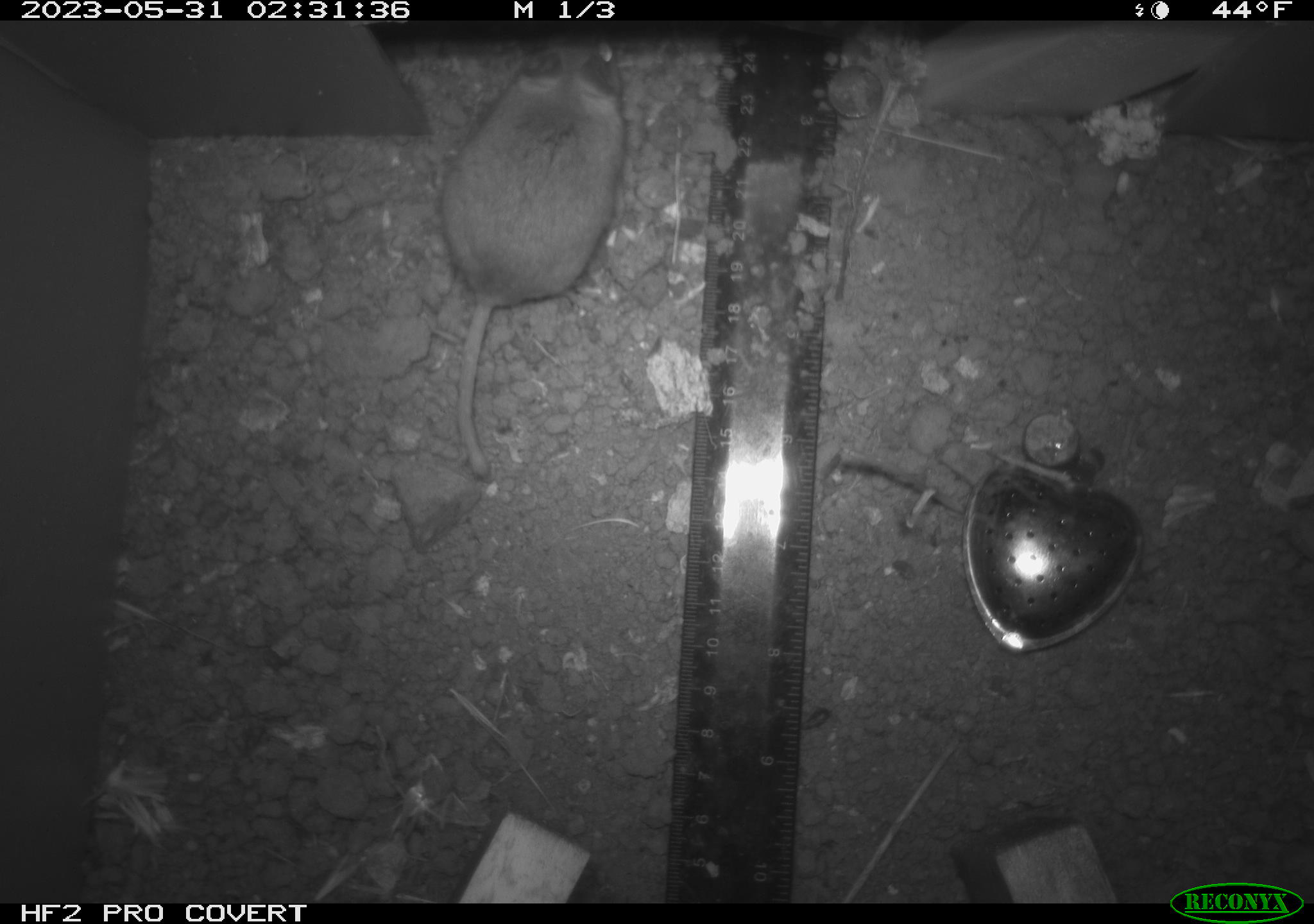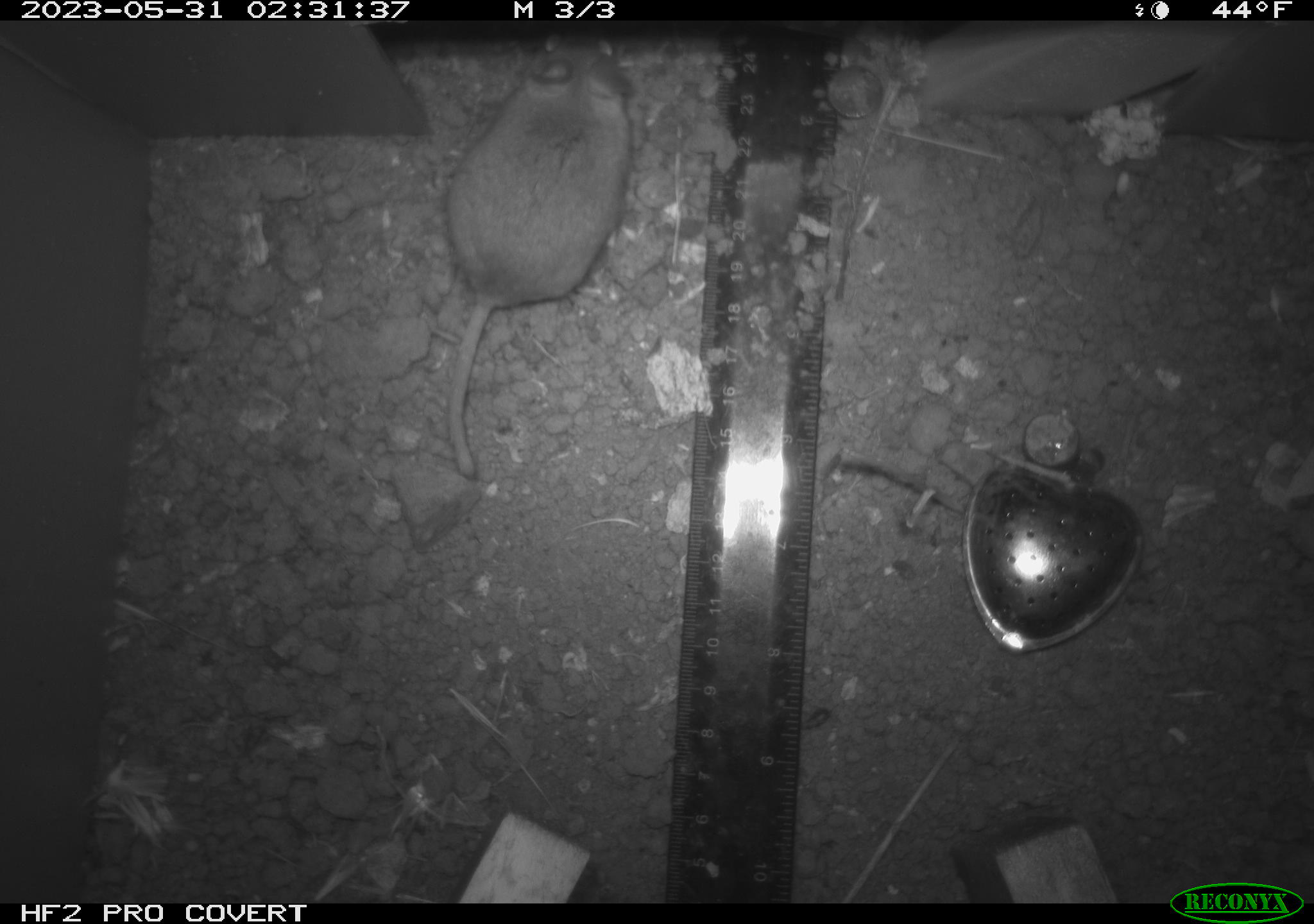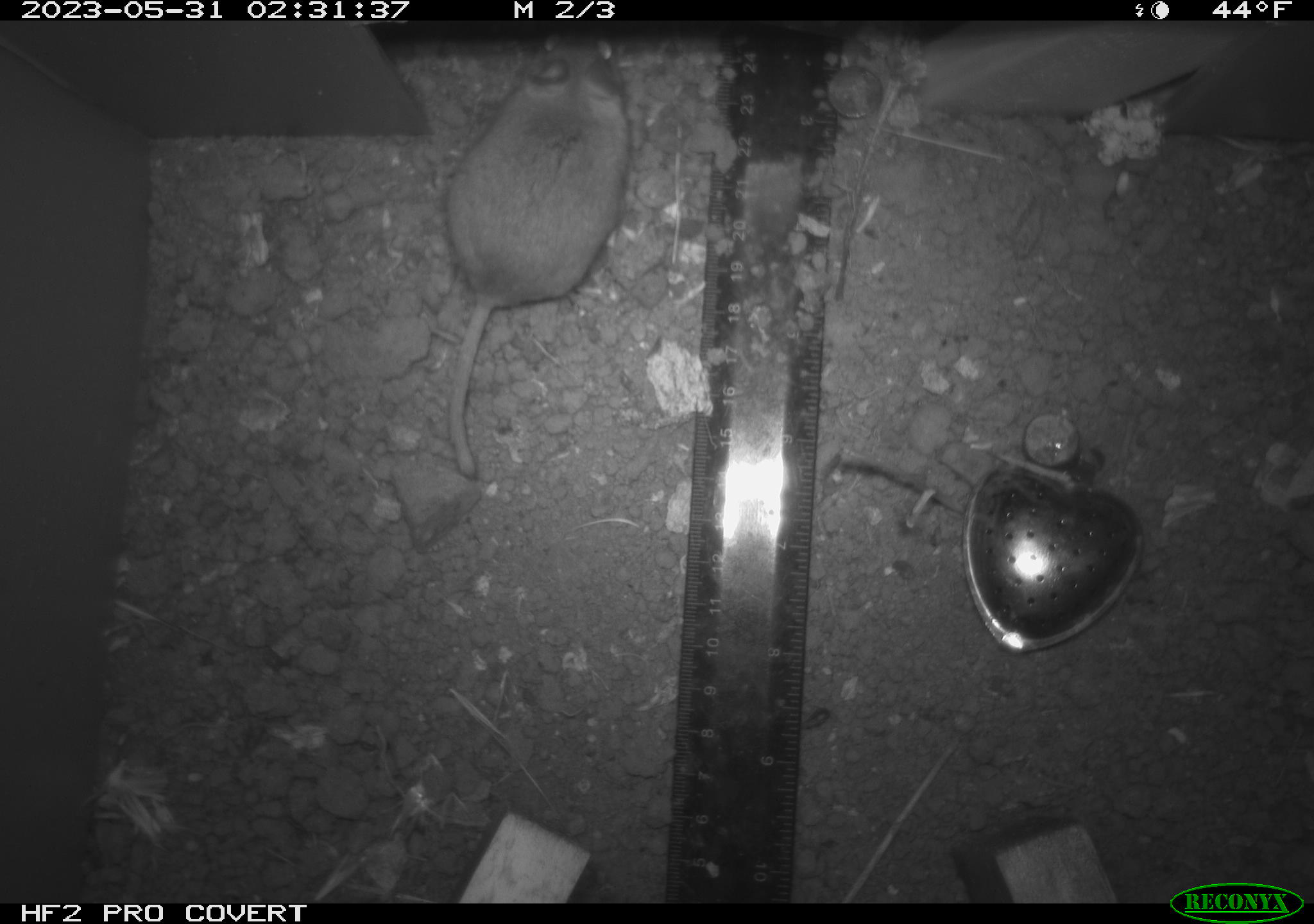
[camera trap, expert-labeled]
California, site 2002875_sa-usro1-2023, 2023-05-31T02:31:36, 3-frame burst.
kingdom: Animalia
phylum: Chordata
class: Mammalia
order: Rodentia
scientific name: Rodentia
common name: mouse species